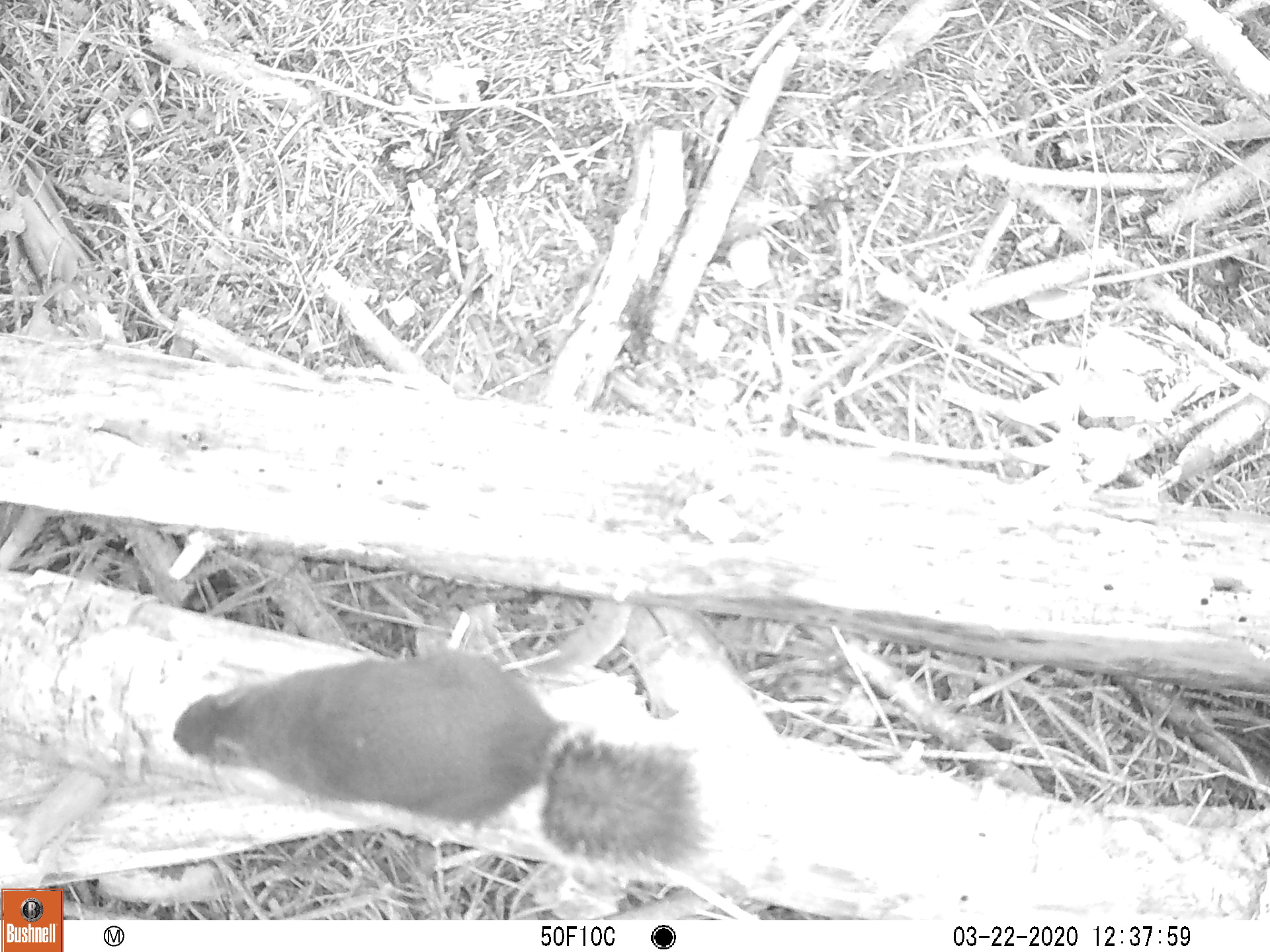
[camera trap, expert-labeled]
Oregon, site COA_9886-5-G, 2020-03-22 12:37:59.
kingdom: Animalia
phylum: Chordata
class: Mammalia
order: Rodentia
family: Sciuridae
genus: Tamiasciurus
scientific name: Tamiasciurus douglasii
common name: douglas squirrel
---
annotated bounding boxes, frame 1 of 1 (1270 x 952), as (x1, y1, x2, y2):
douglas squirrel: (160, 657, 707, 866)